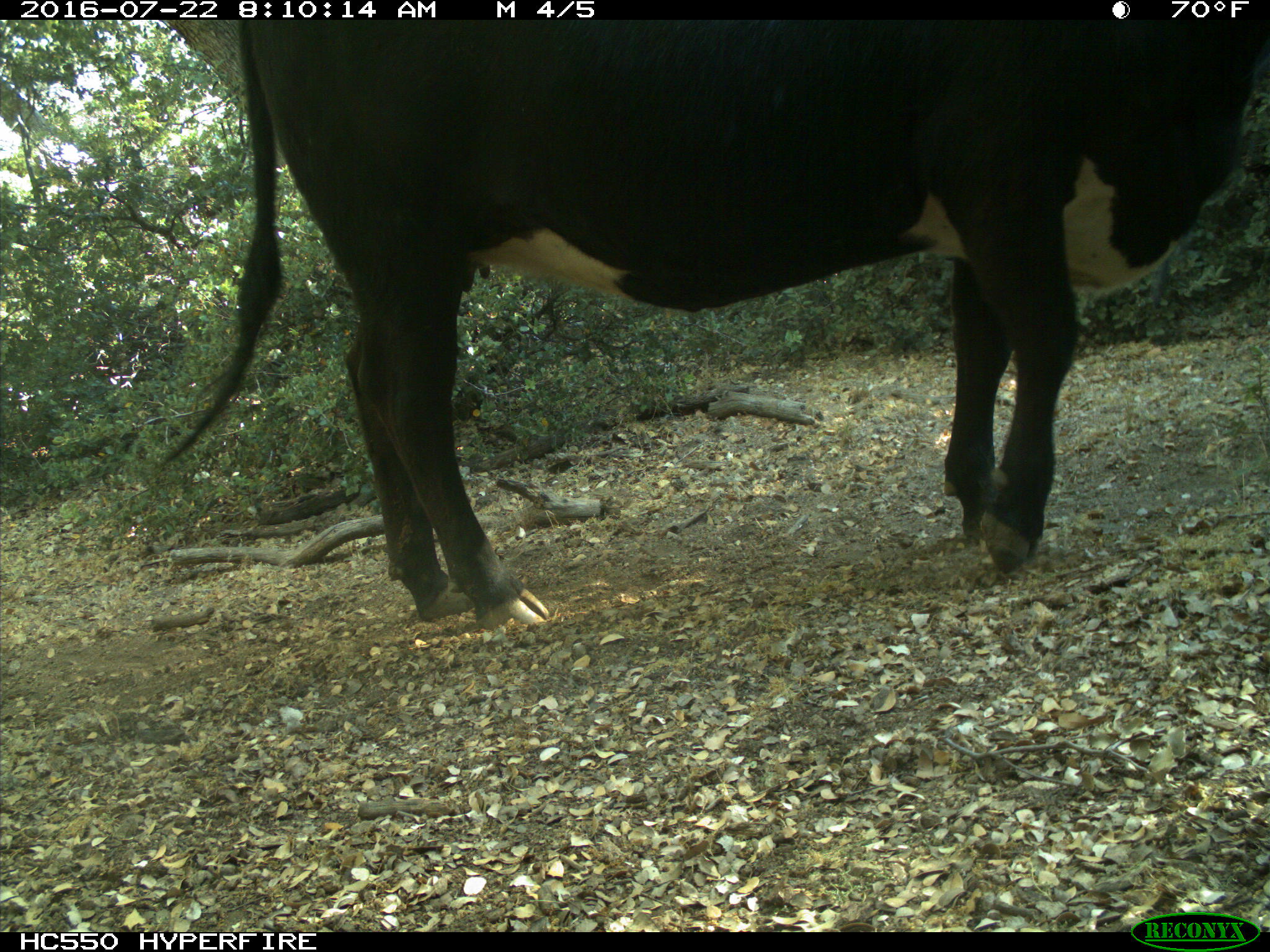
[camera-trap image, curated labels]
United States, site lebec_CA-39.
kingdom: Animalia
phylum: Chordata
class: Mammalia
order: Artiodactyla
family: Bovidae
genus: Bos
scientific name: Bos taurus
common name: domestic cow